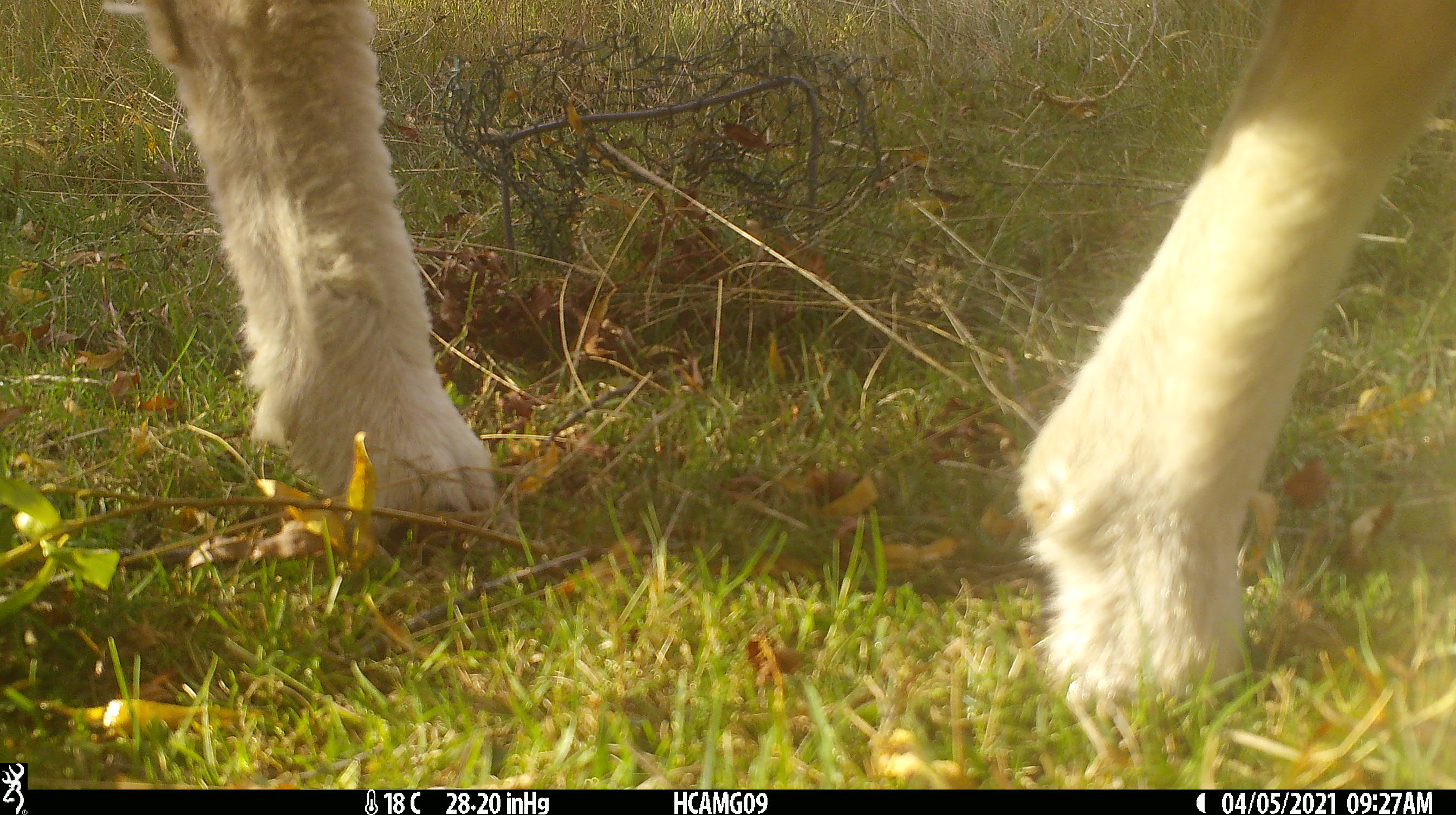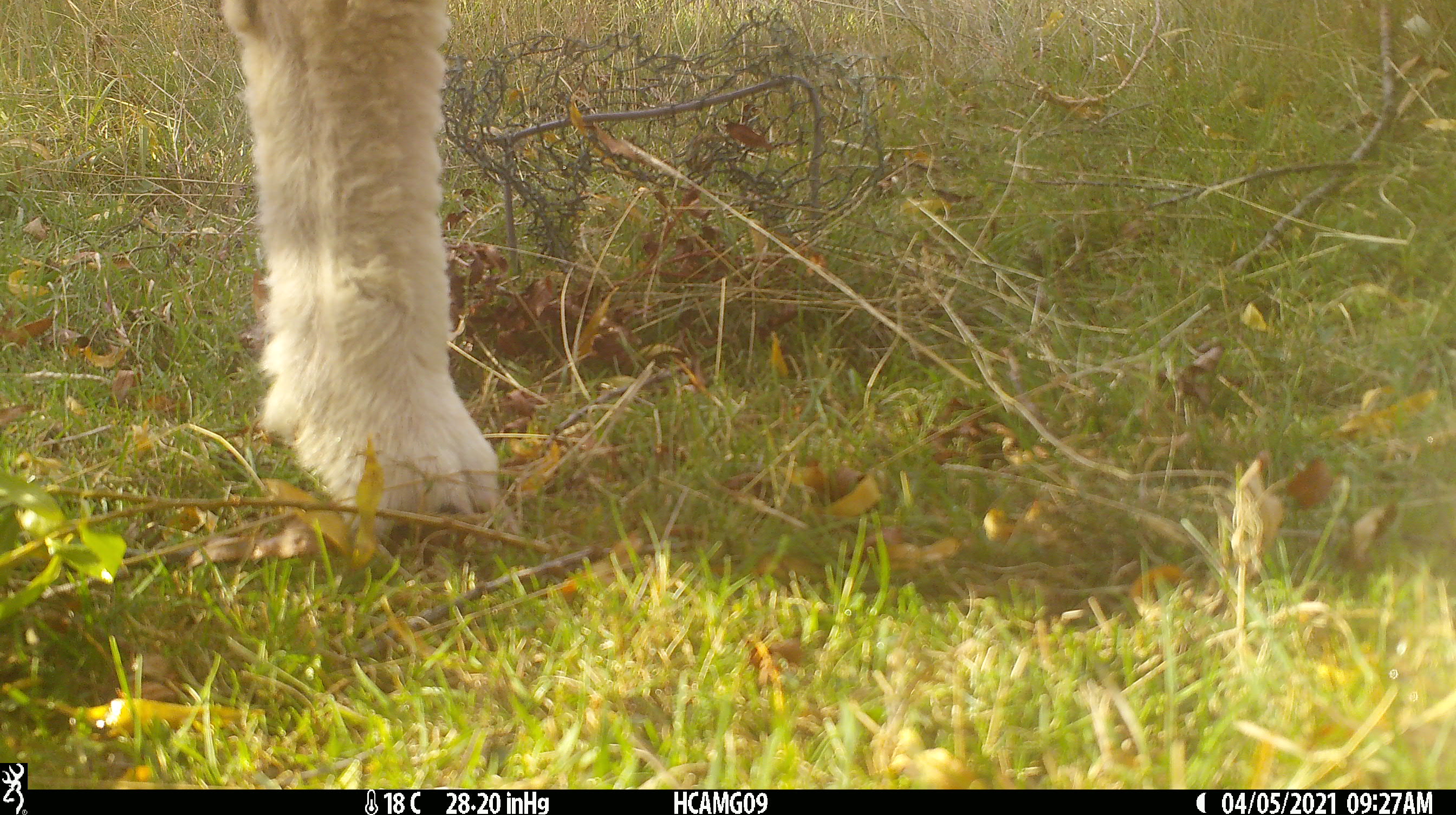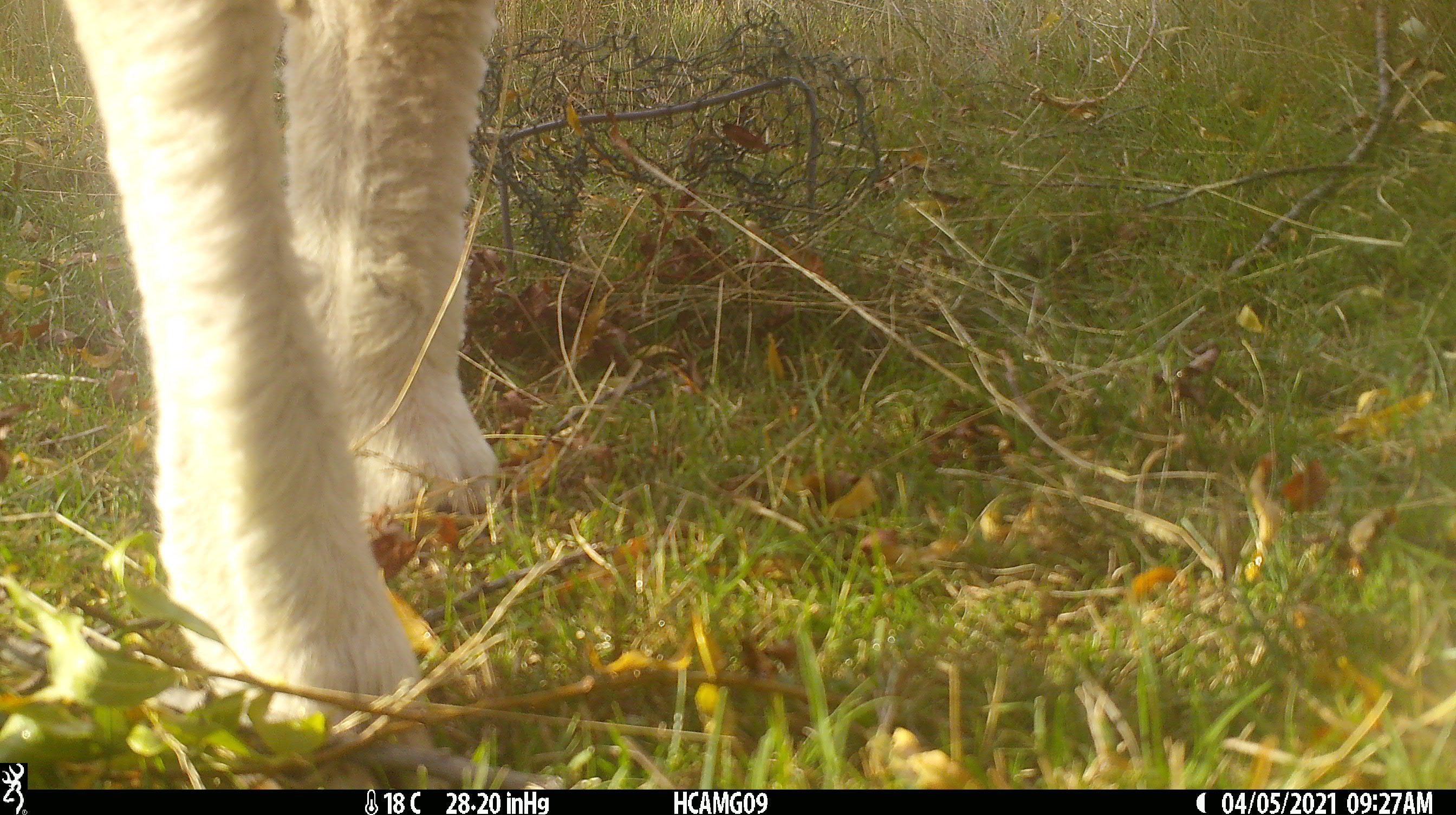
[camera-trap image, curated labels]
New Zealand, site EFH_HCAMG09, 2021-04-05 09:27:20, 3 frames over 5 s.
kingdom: Animalia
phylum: Chordata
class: Mammalia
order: Artiodactyla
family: Bovidae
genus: Ovis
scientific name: Ovis aries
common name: domestic sheep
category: sheep